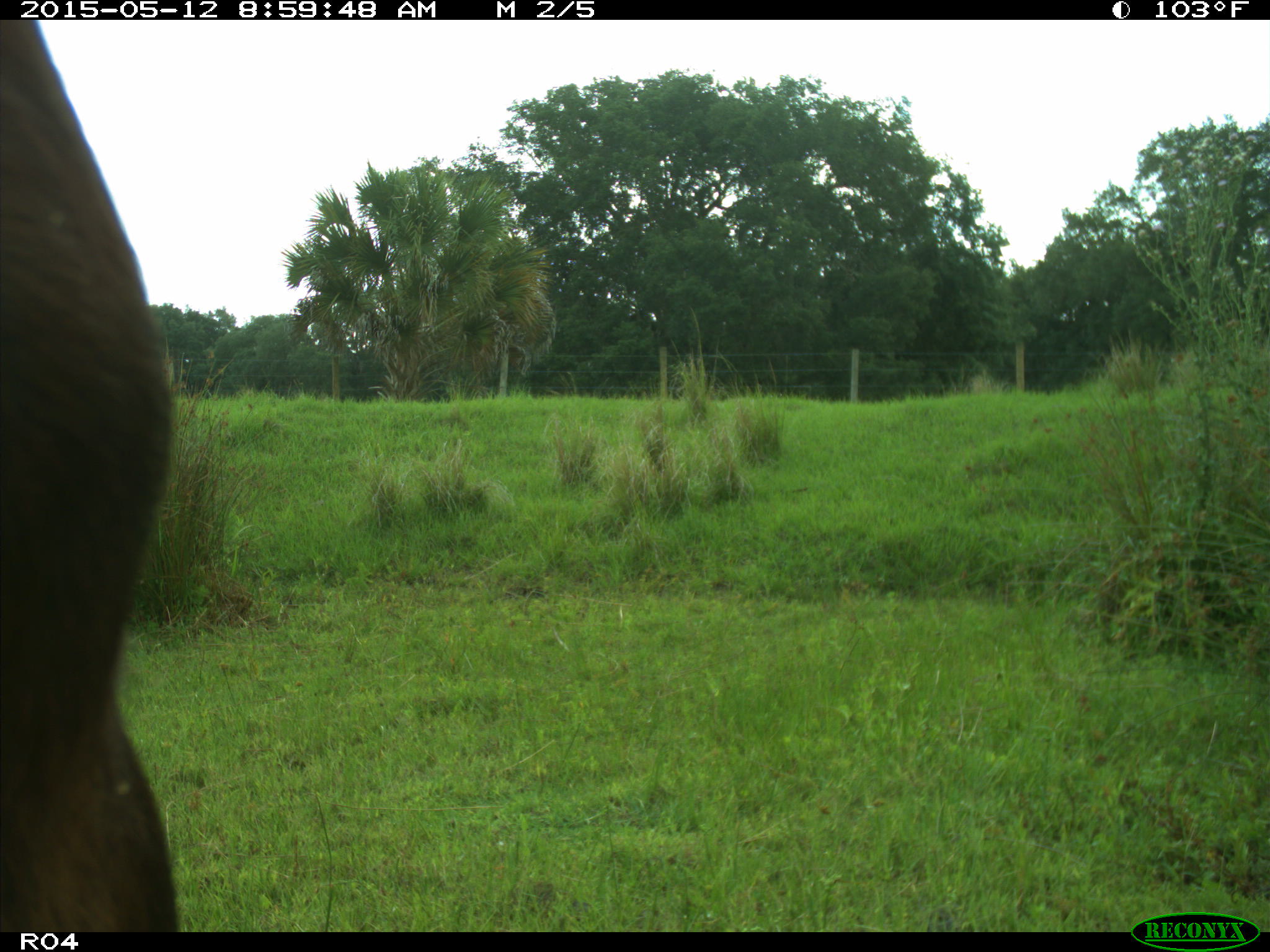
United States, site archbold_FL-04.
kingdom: Animalia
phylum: Chordata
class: Mammalia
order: Artiodactyla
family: Bovidae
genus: Bos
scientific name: Bos taurus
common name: domestic cow